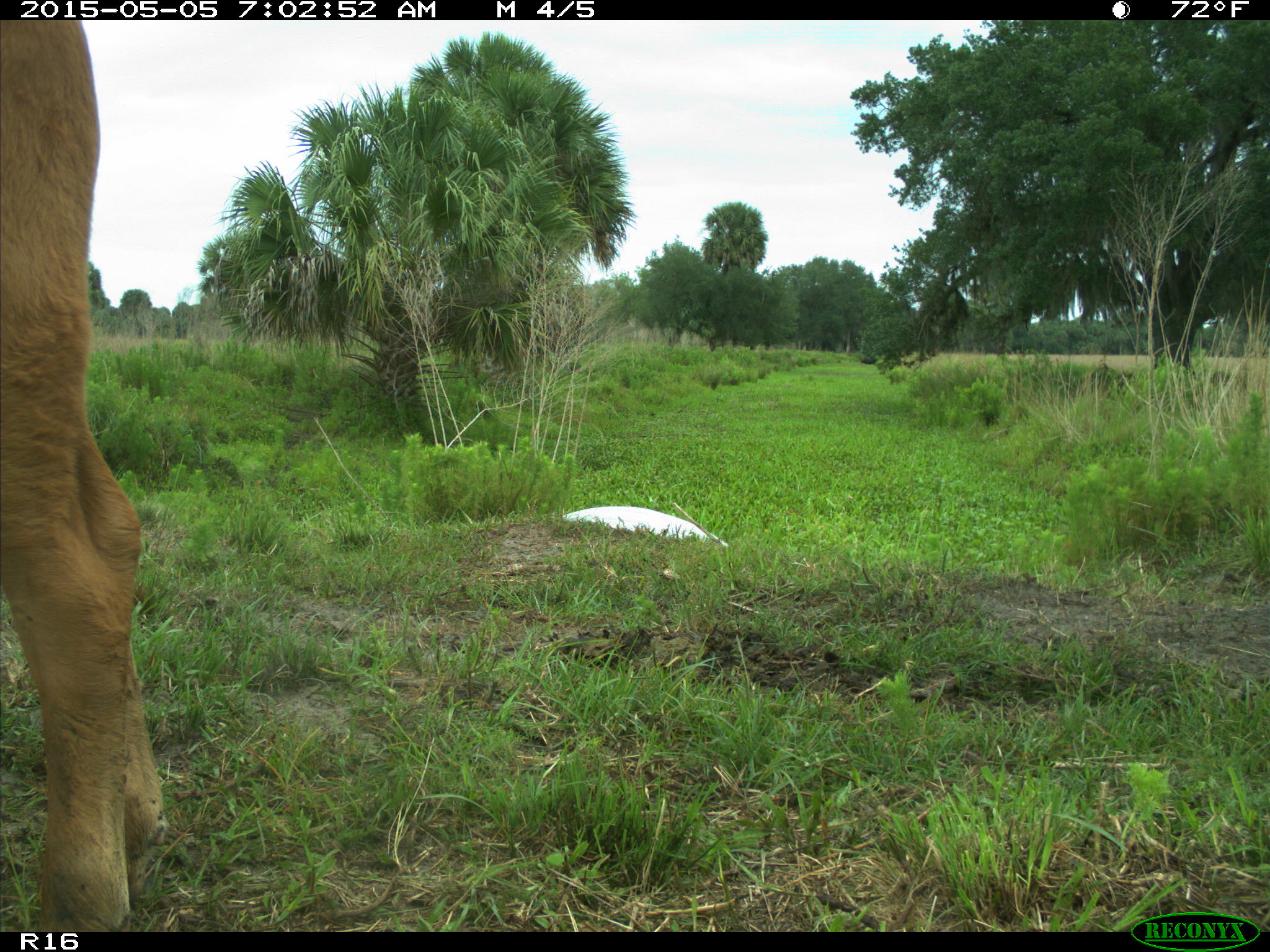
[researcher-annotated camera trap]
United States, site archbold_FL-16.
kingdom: Animalia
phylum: Chordata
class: Mammalia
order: Artiodactyla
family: Bovidae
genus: Bos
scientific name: Bos taurus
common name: domestic cow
Bos taurus (domestic cow).